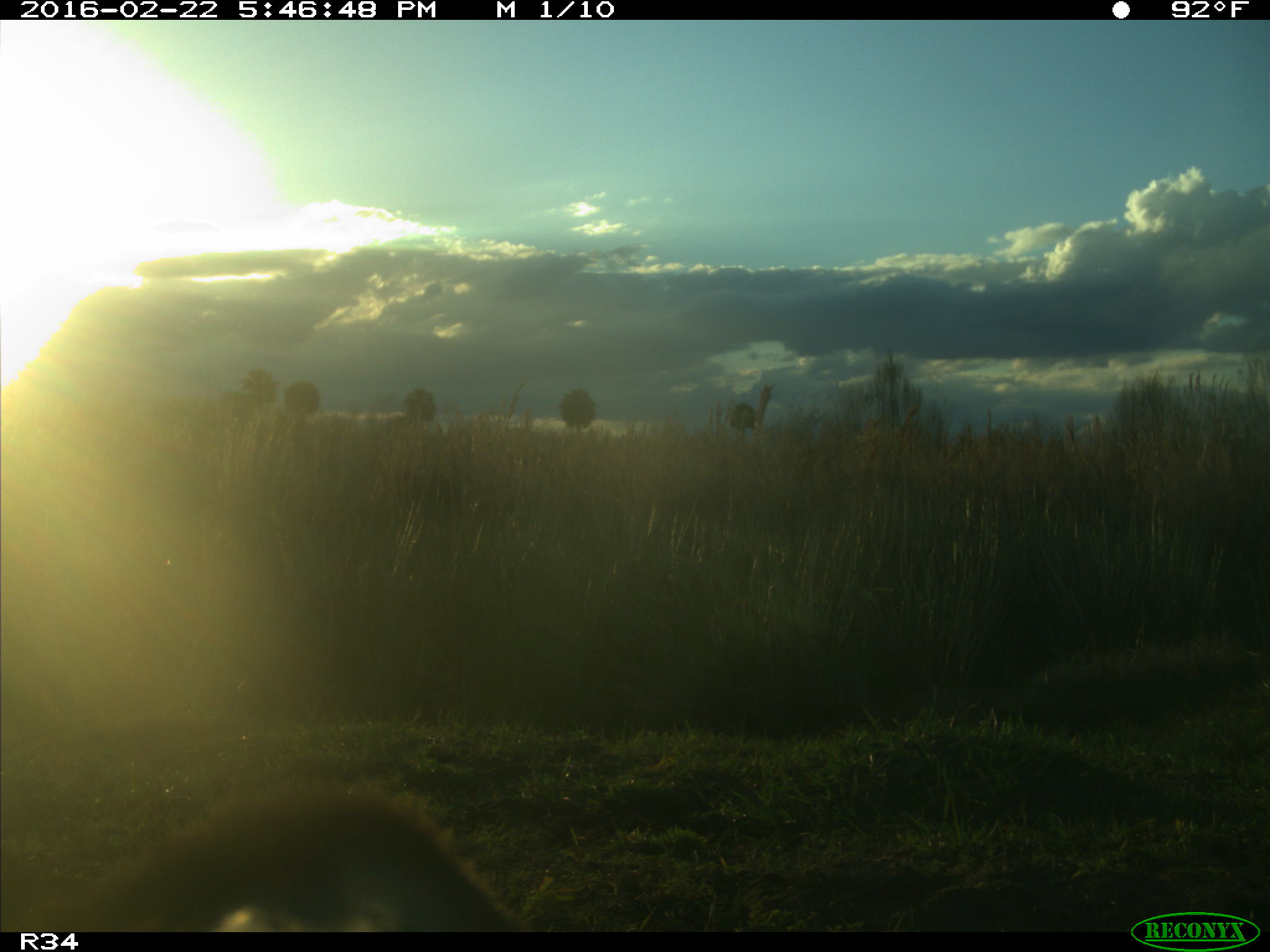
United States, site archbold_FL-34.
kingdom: Animalia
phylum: Chordata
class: Mammalia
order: Artiodactyla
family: Bovidae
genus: Bos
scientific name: Bos taurus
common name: domestic cow